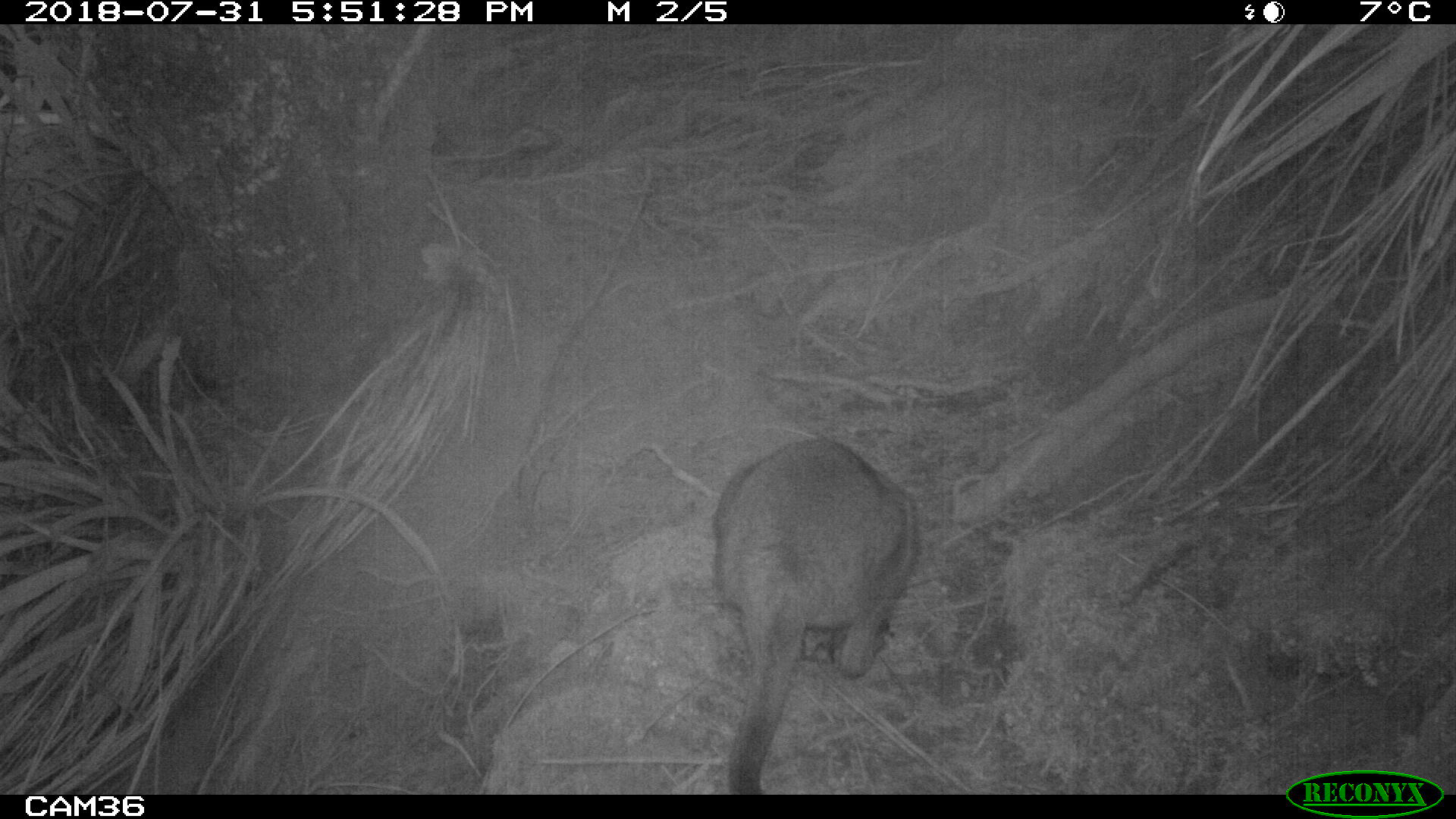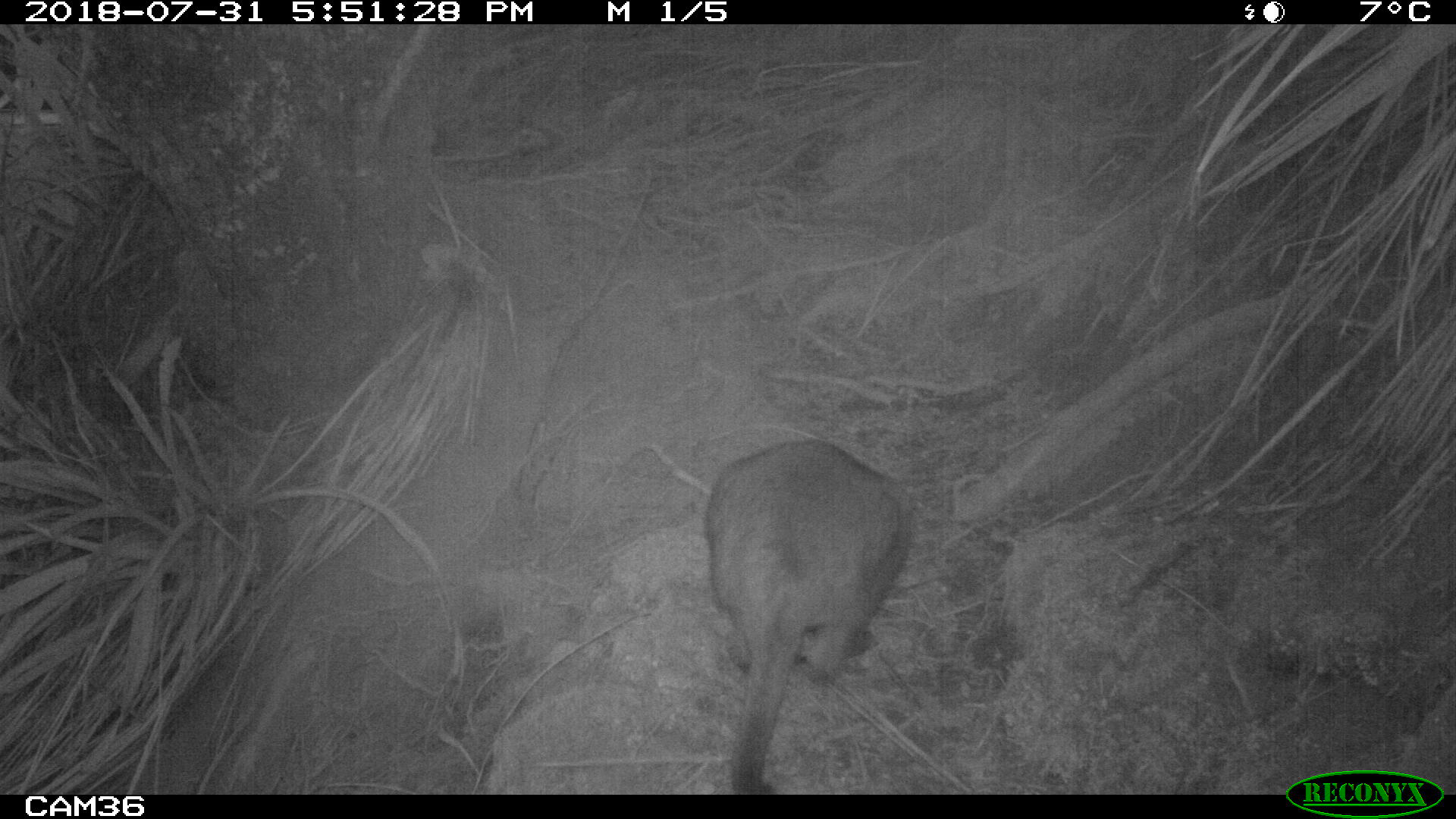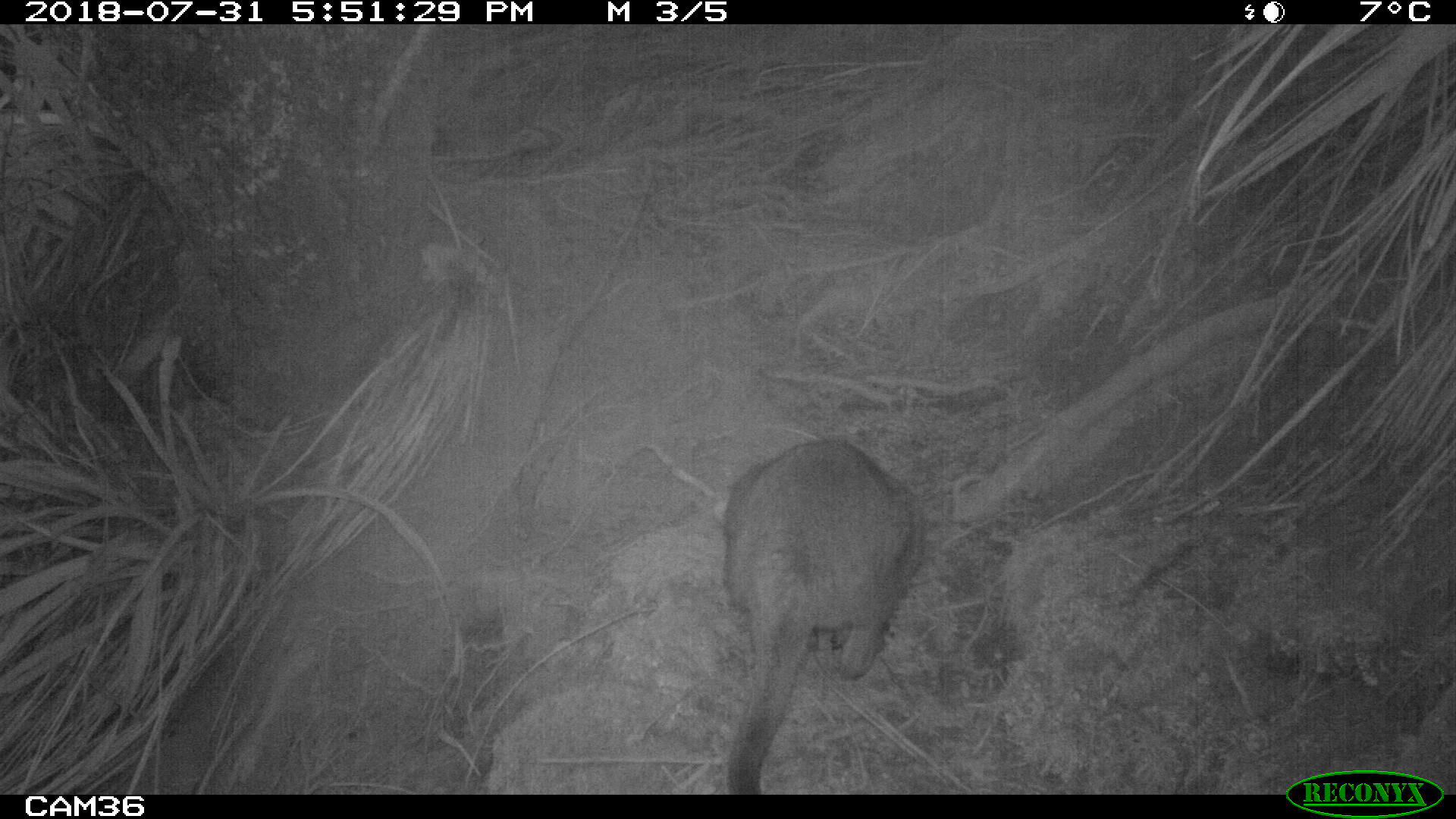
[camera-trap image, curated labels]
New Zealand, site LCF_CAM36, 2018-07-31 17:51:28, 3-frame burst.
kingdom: Animalia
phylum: Chordata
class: Mammalia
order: Diprotodontia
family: Macropodidae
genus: Notamacropus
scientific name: Notamacropus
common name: wallaby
Wallaby (Notamacropus).